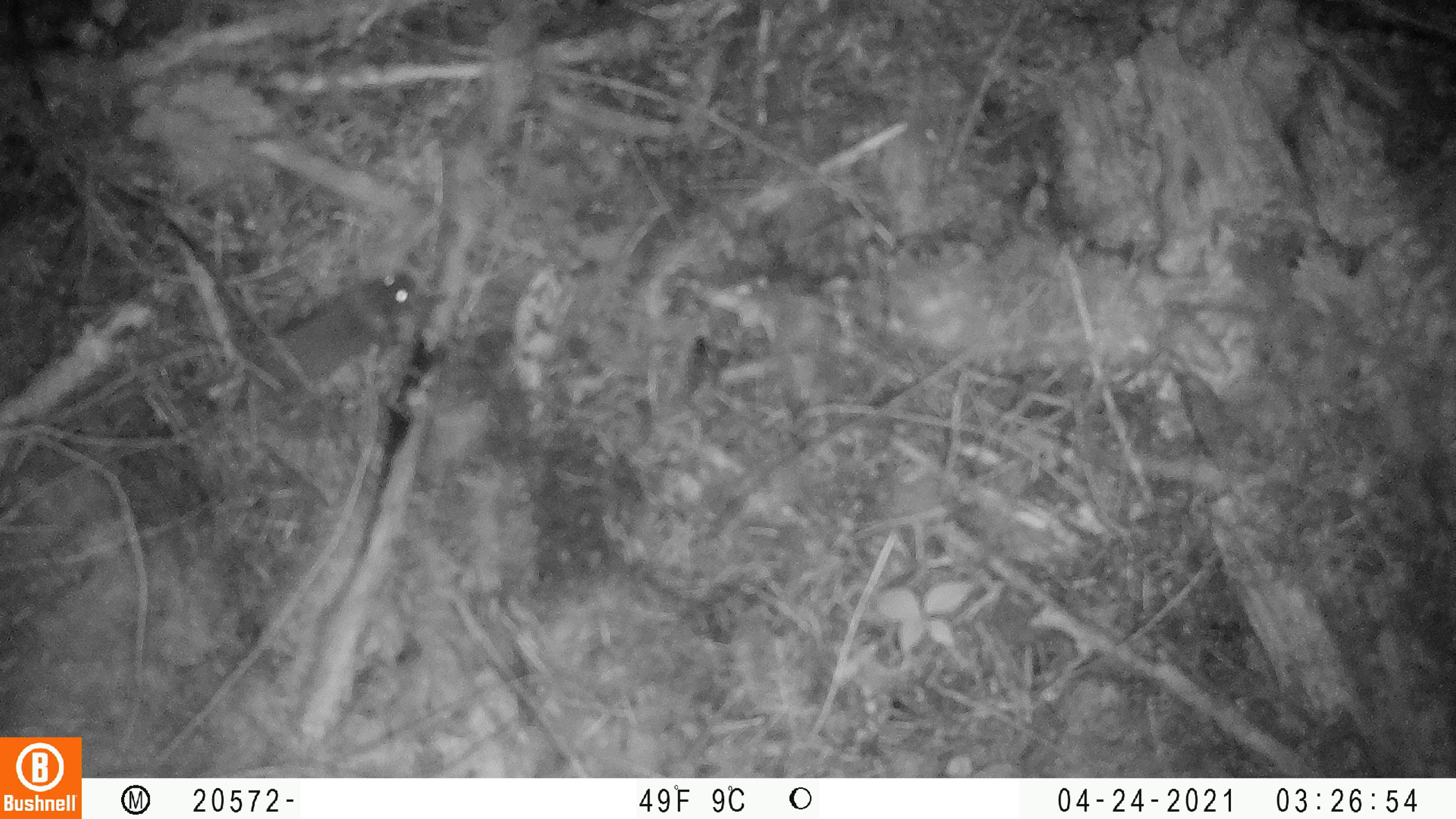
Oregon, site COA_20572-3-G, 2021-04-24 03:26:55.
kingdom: Animalia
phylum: Chordata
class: Mammalia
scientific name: Mammalia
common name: small mammal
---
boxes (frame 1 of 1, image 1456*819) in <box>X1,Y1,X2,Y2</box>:
small mammal: <box>258,262,419,389</box>